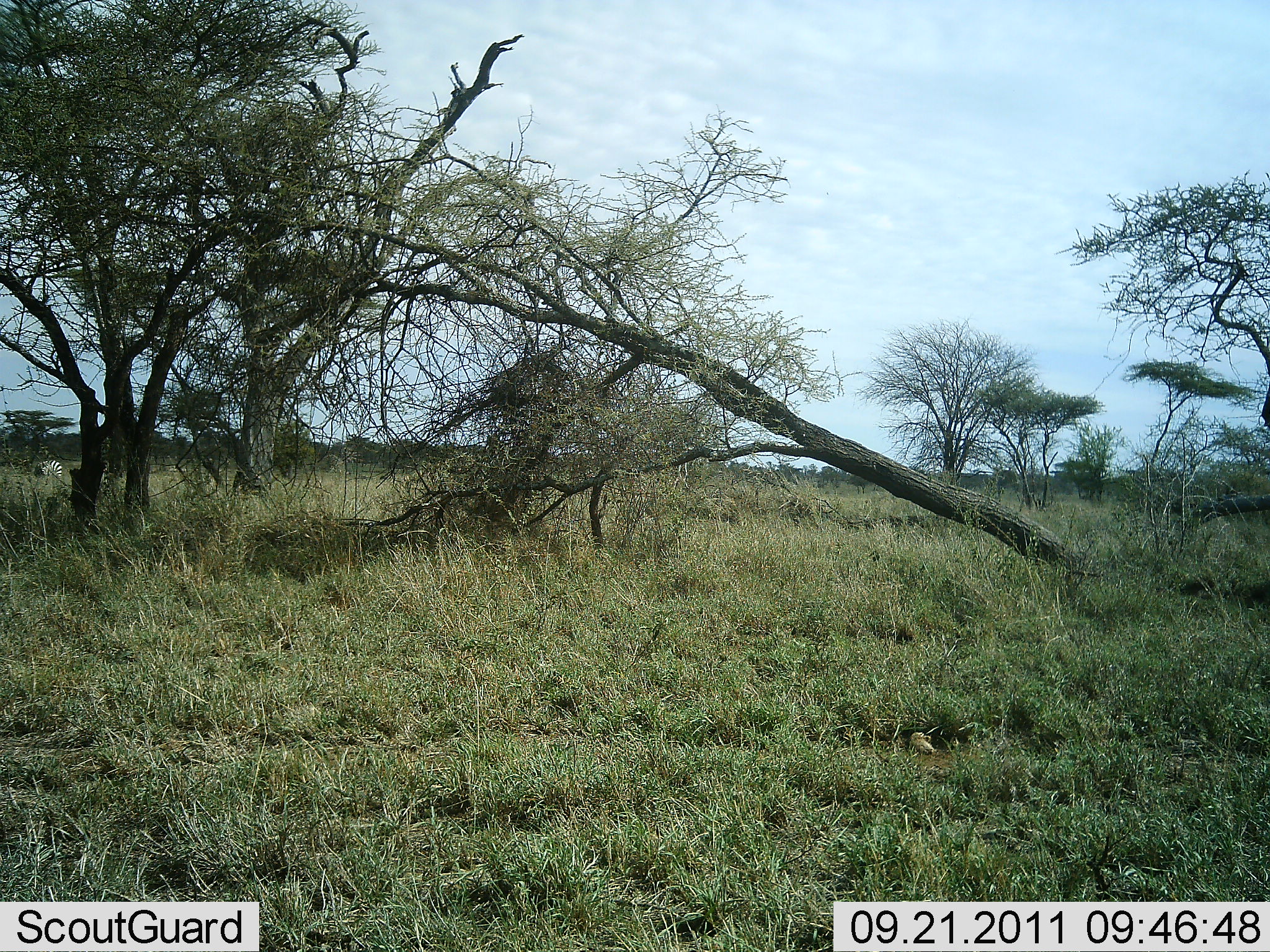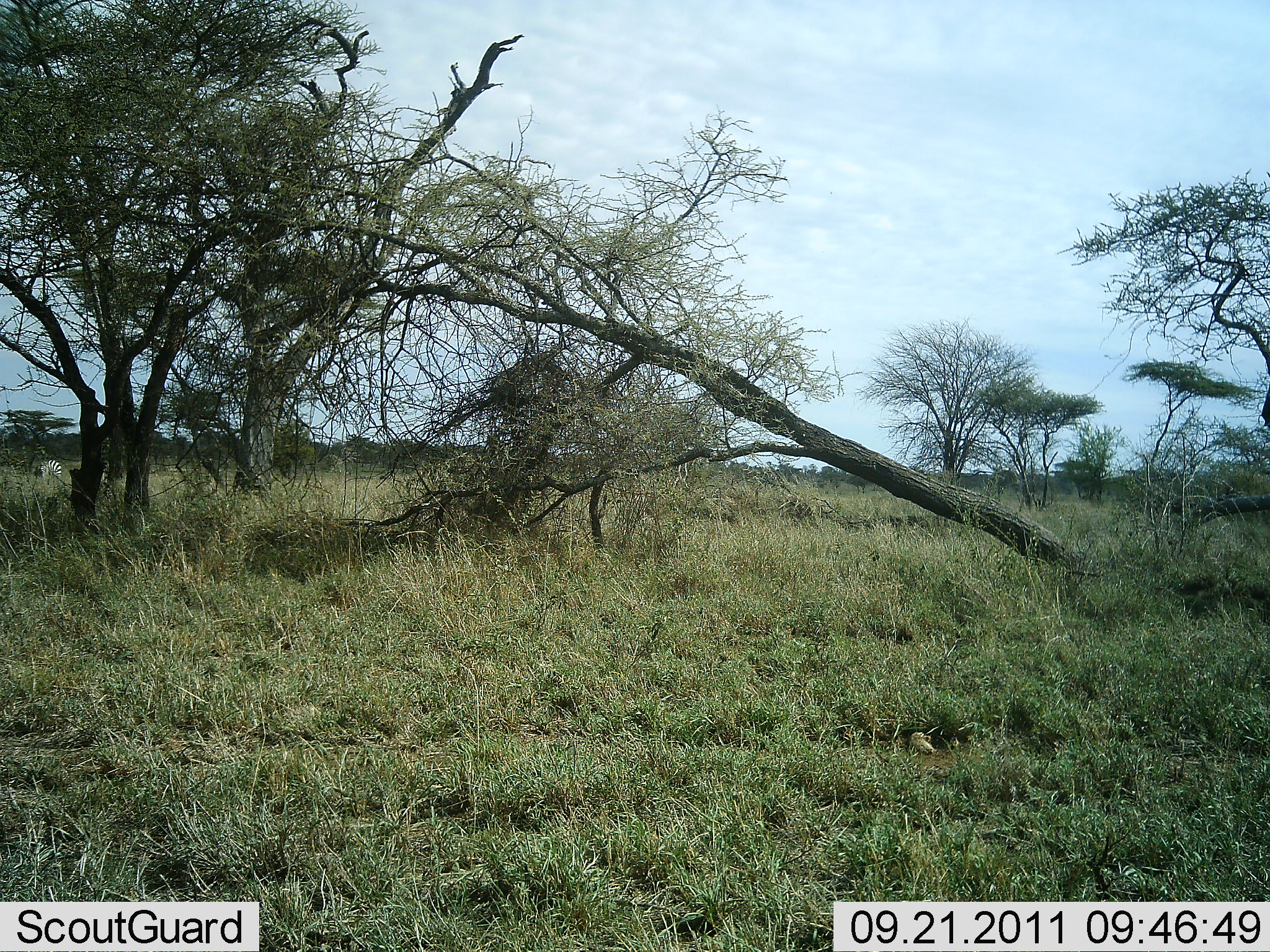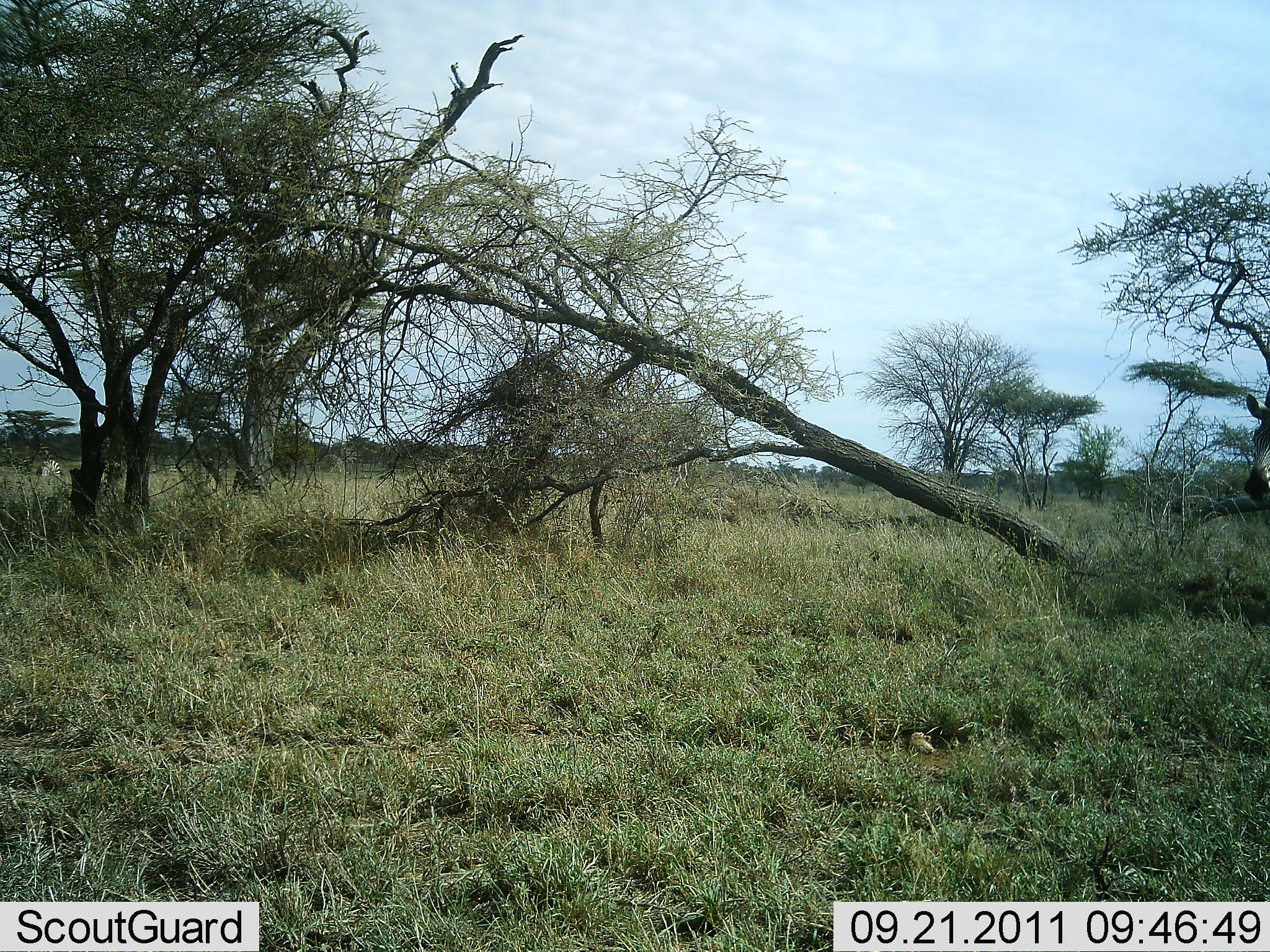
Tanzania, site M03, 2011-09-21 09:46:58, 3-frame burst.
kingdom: Animalia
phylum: Chordata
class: Mammalia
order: Perissodactyla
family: Equidae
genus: Equus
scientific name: Equus quagga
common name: plains zebra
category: zebra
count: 2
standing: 46%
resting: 0%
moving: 69%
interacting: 0%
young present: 0%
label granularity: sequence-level